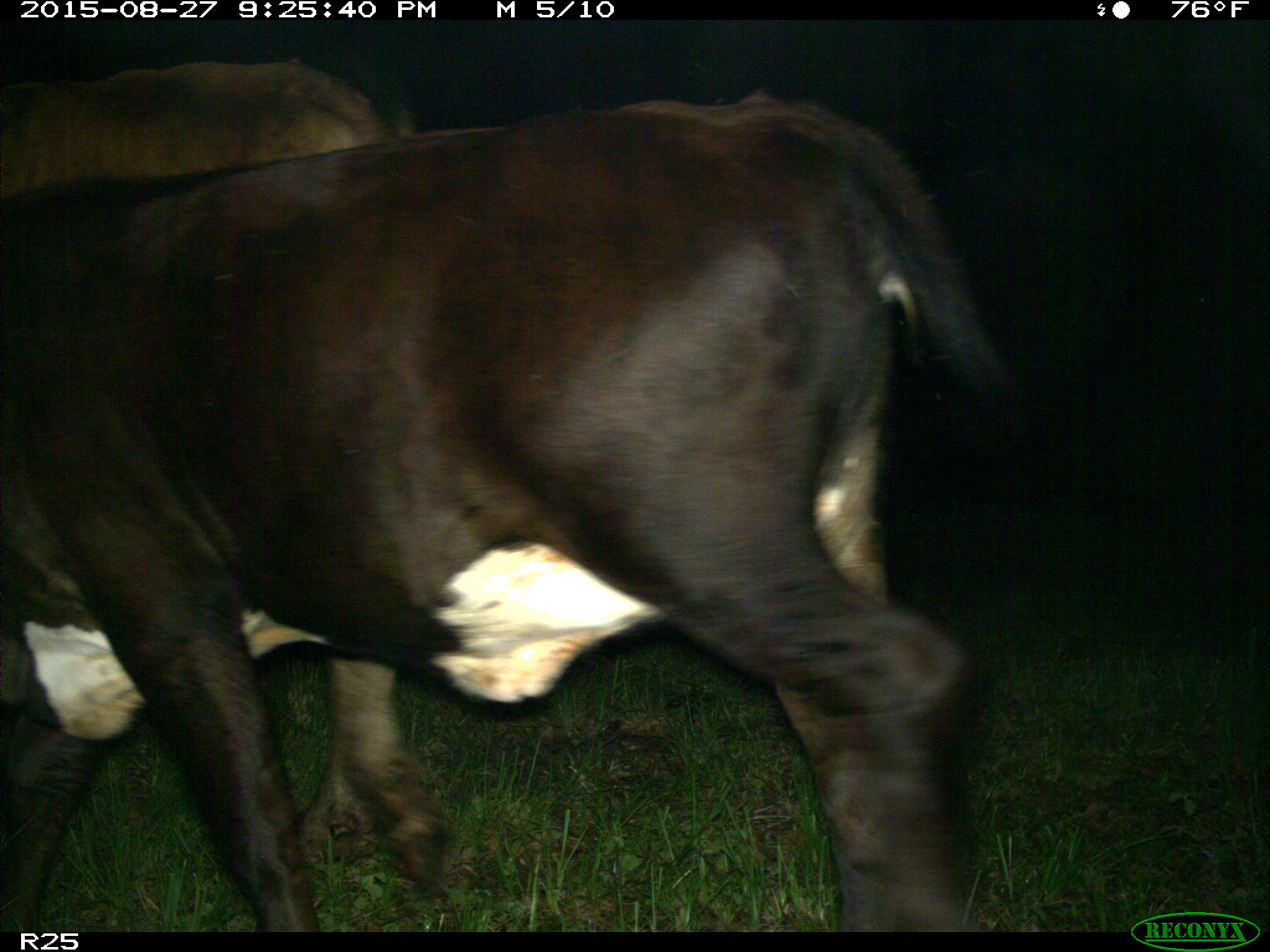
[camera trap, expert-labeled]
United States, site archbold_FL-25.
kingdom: Animalia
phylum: Chordata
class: Mammalia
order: Artiodactyla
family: Bovidae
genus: Bos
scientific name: Bos taurus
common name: domestic cow